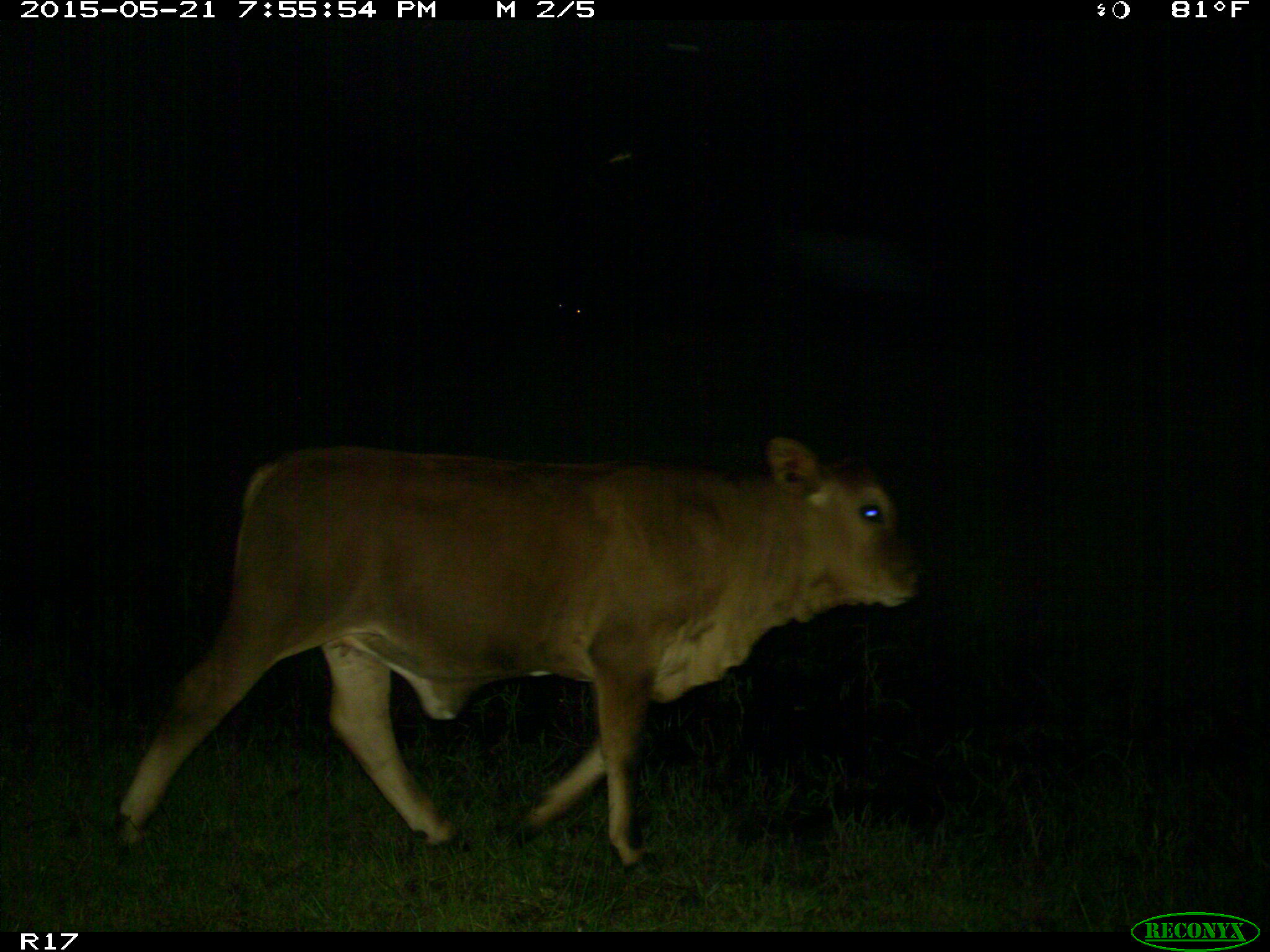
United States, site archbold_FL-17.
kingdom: Animalia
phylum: Chordata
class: Mammalia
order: Artiodactyla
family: Bovidae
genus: Bos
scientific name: Bos taurus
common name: domestic cow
Bos taurus (domestic cow).